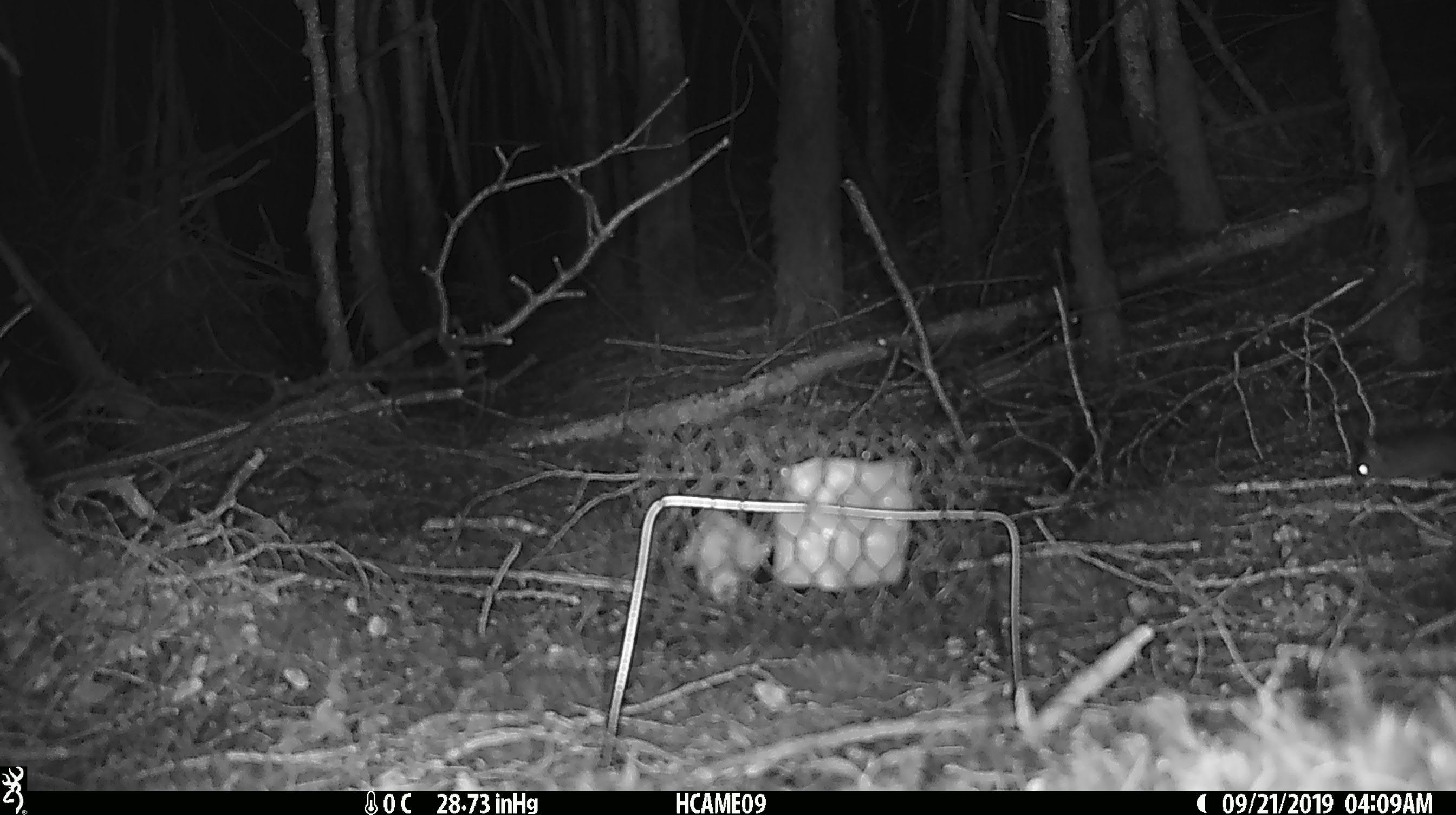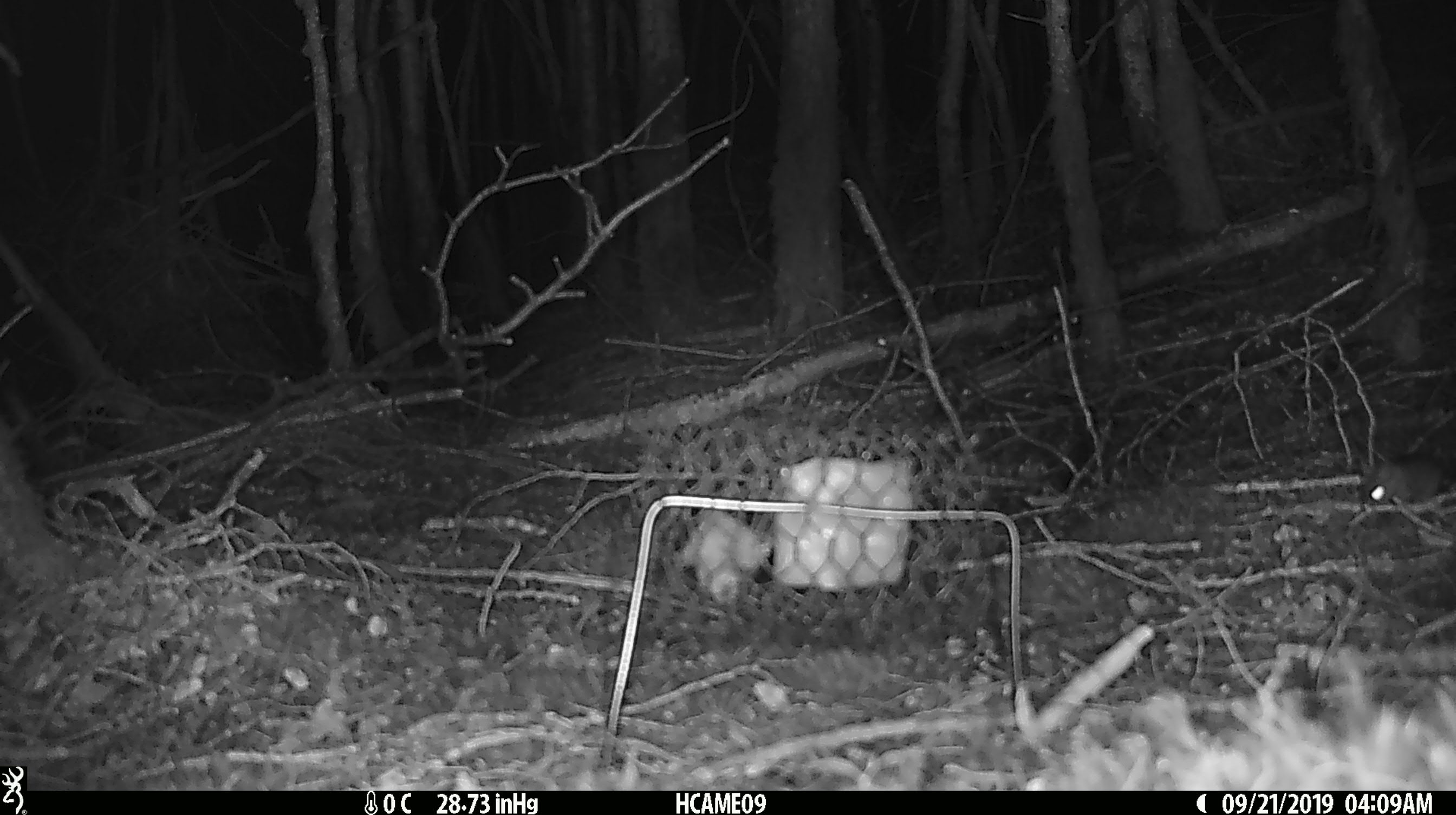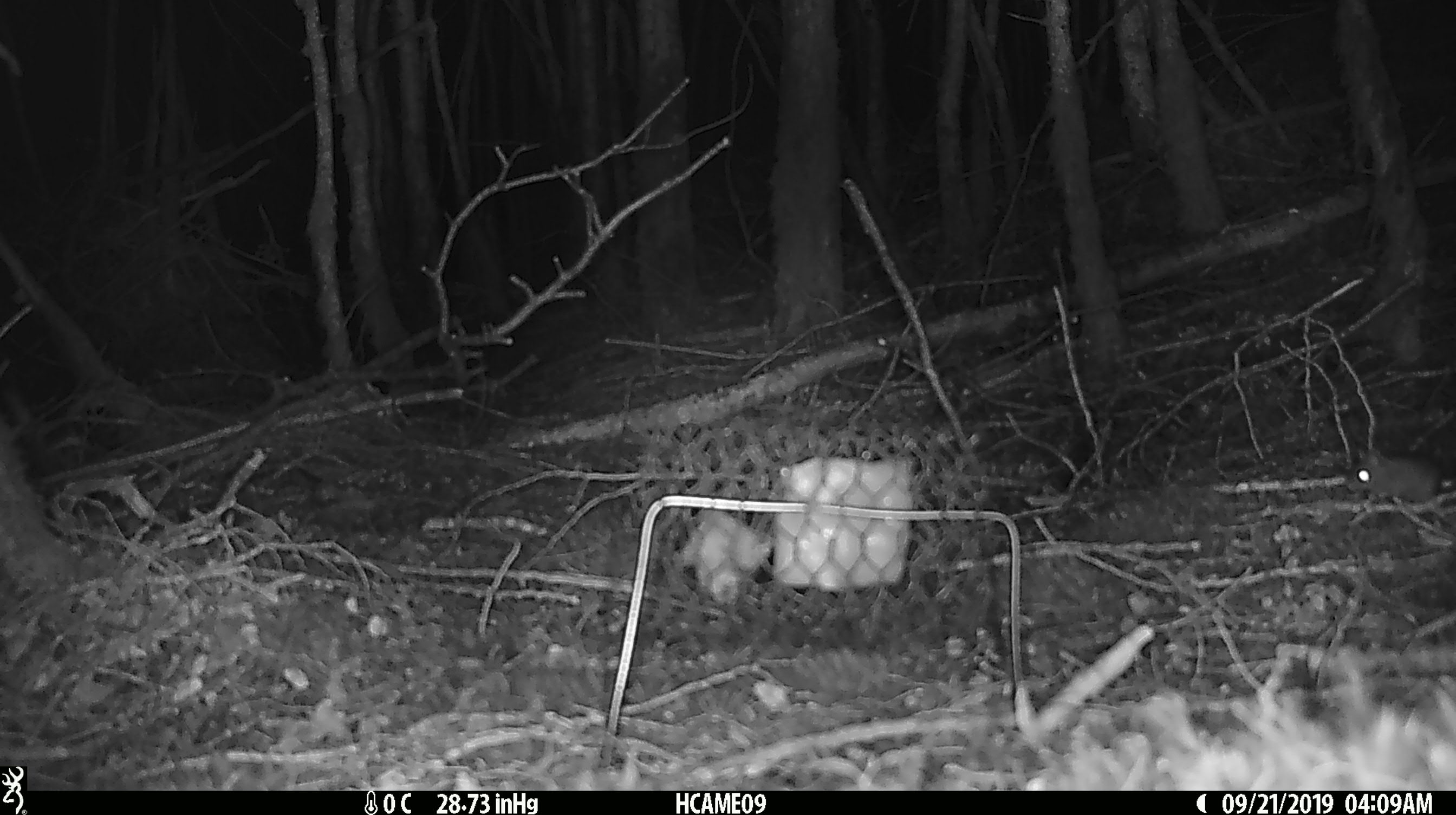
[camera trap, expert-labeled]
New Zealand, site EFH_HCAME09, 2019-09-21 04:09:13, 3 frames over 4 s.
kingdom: Animalia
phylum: Chordata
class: Mammalia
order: Rodentia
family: Muridae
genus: Mus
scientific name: Mus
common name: mouse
Mouse (Mus).